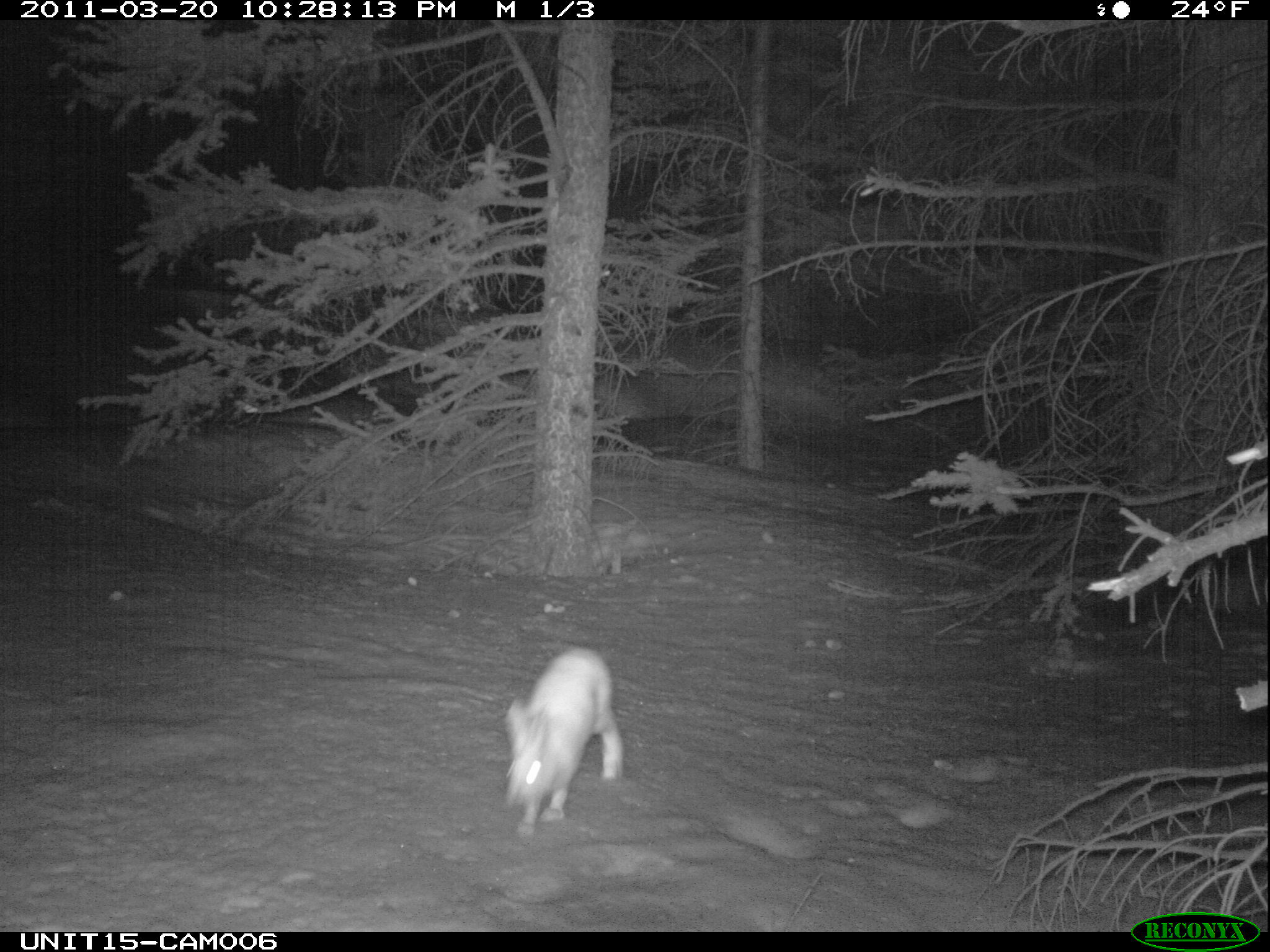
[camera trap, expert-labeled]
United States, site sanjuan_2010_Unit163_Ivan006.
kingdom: Animalia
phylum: Chordata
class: Mammalia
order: Lagomorpha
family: Leporidae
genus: Lepus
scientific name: Lepus americanus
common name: snowshoe hare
Lepus americanus (snowshoe hare).